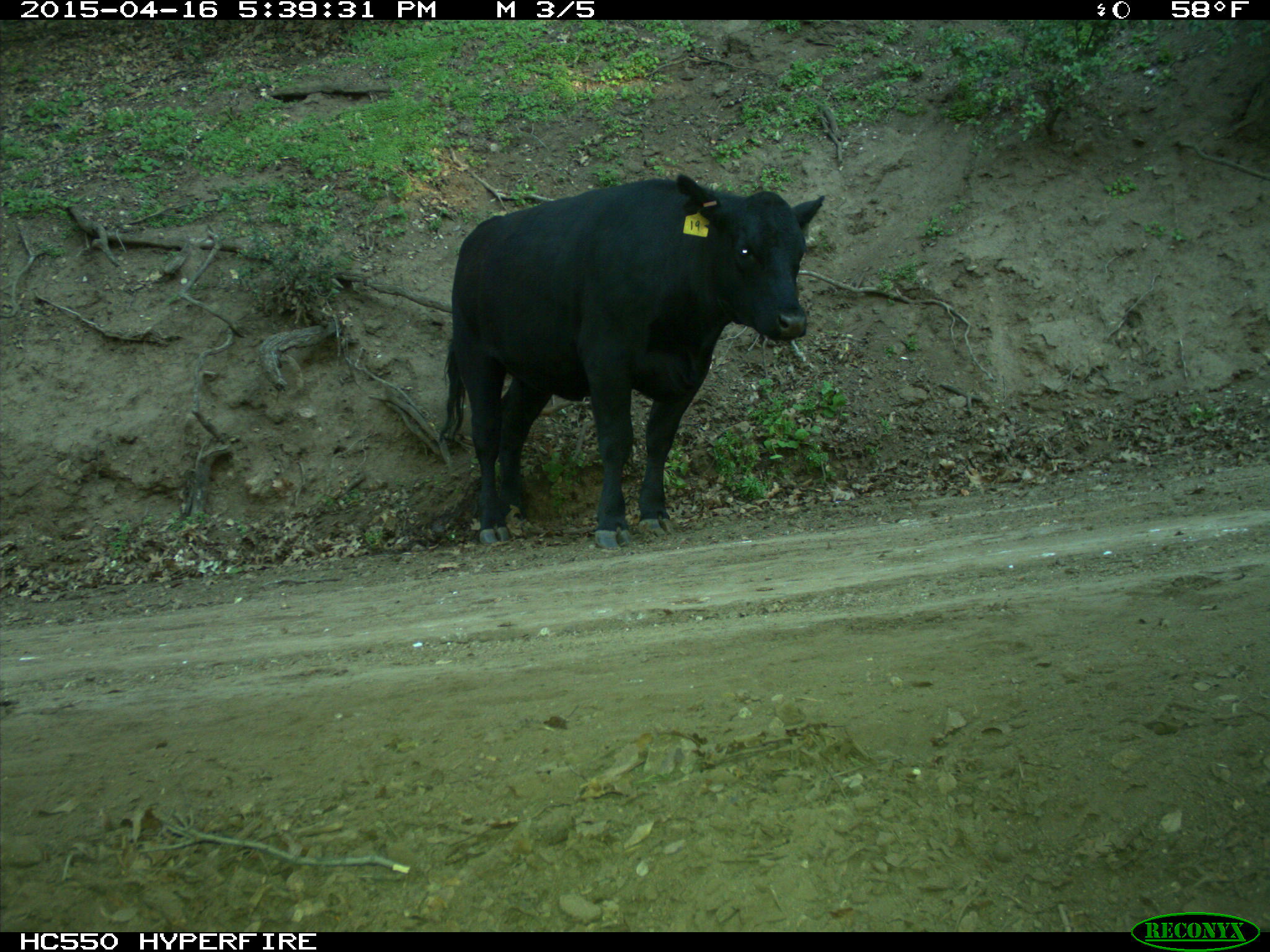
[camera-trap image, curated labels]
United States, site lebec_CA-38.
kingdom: Animalia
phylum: Chordata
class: Mammalia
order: Artiodactyla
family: Bovidae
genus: Bos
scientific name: Bos taurus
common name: domestic cow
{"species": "Bos taurus (domestic cow)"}